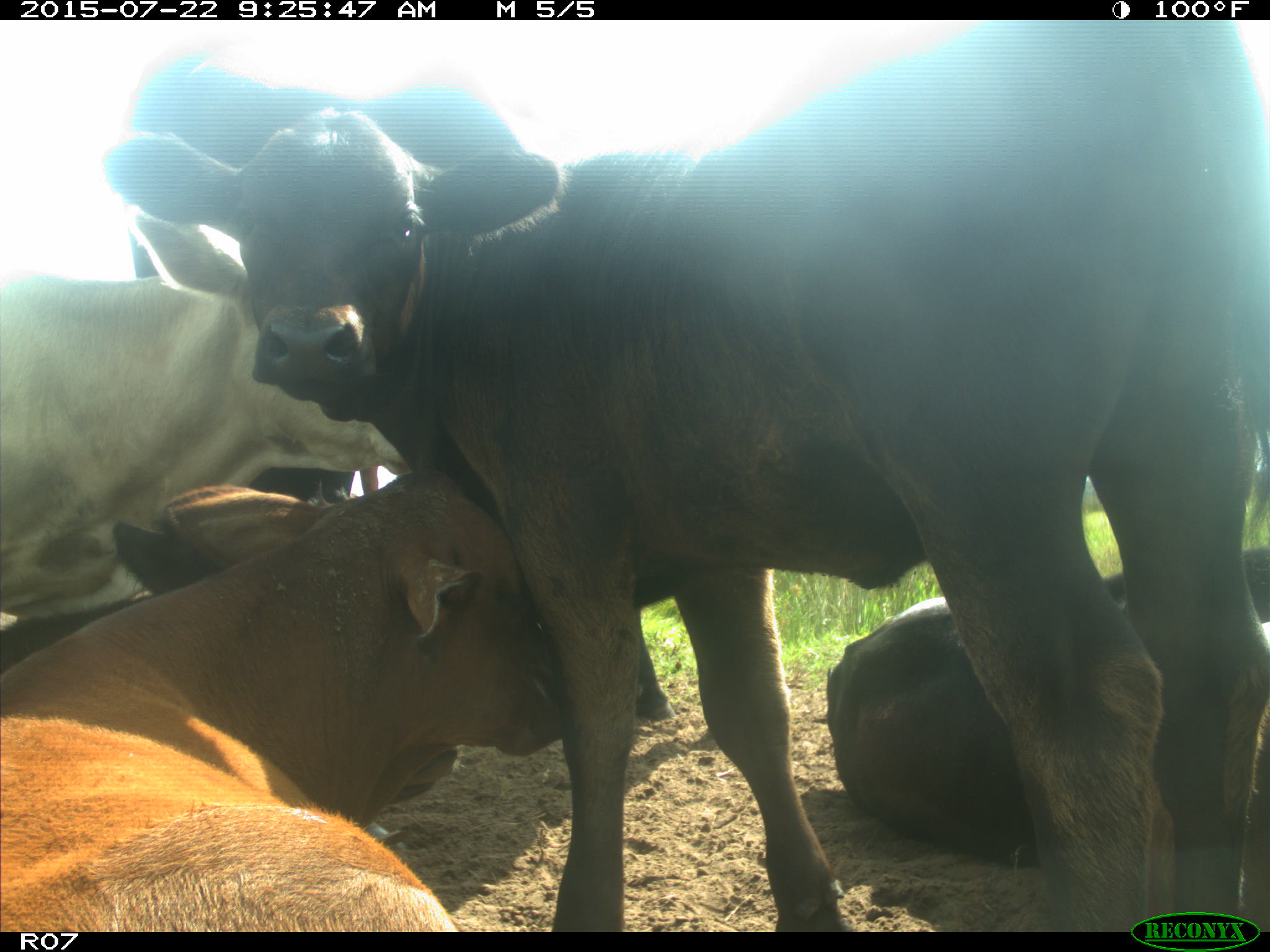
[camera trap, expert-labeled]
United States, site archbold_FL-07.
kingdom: Animalia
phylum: Chordata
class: Mammalia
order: Artiodactyla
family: Bovidae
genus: Bos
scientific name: Bos taurus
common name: domestic cow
Bos taurus (domestic cow).